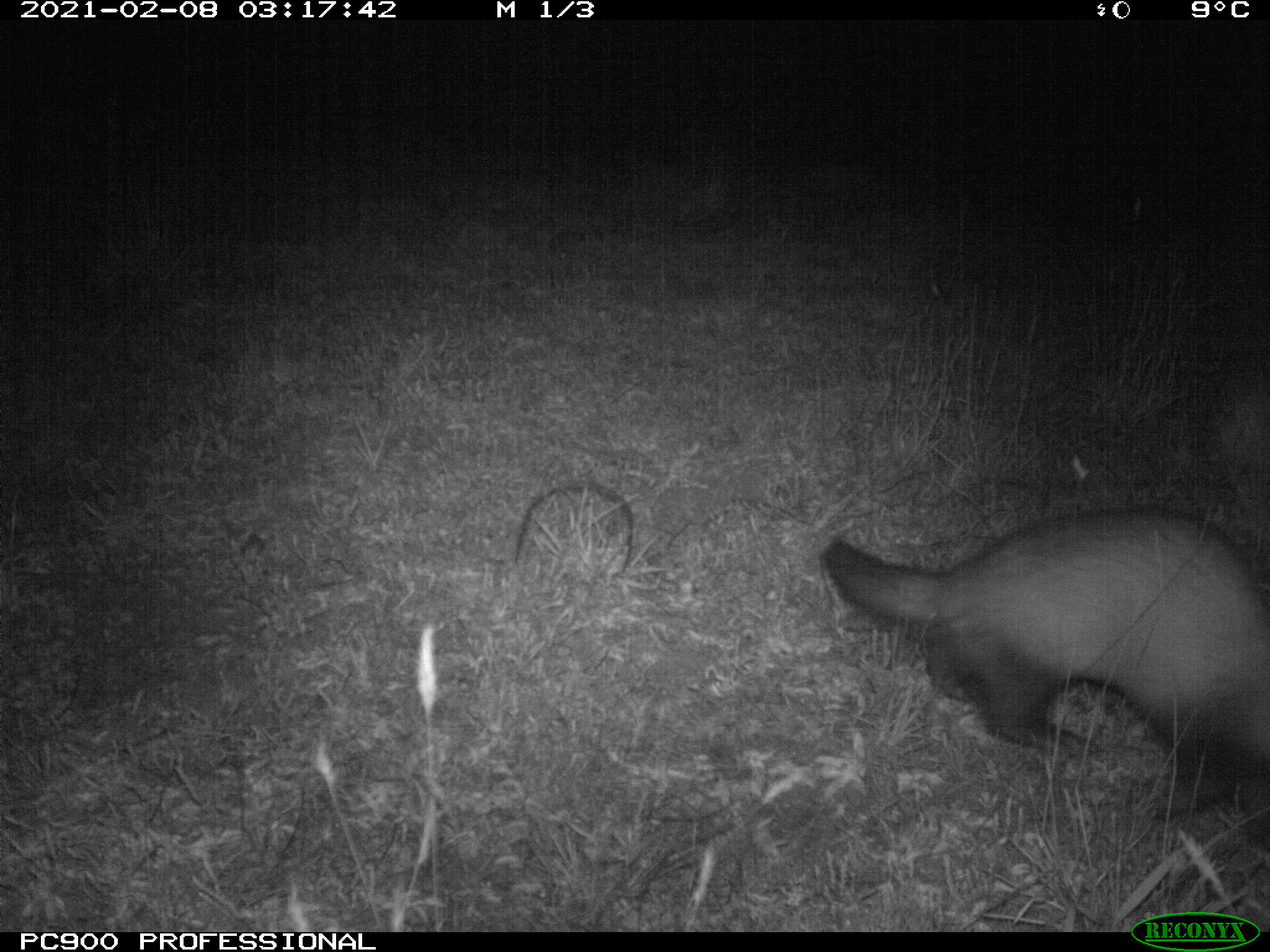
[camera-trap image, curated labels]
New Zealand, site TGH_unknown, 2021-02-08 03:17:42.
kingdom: Animalia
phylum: Chordata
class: Mammalia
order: Carnivora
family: Mustelidae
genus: Mustela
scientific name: Mustela furo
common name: ferret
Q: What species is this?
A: Ferret (Mustela furo).